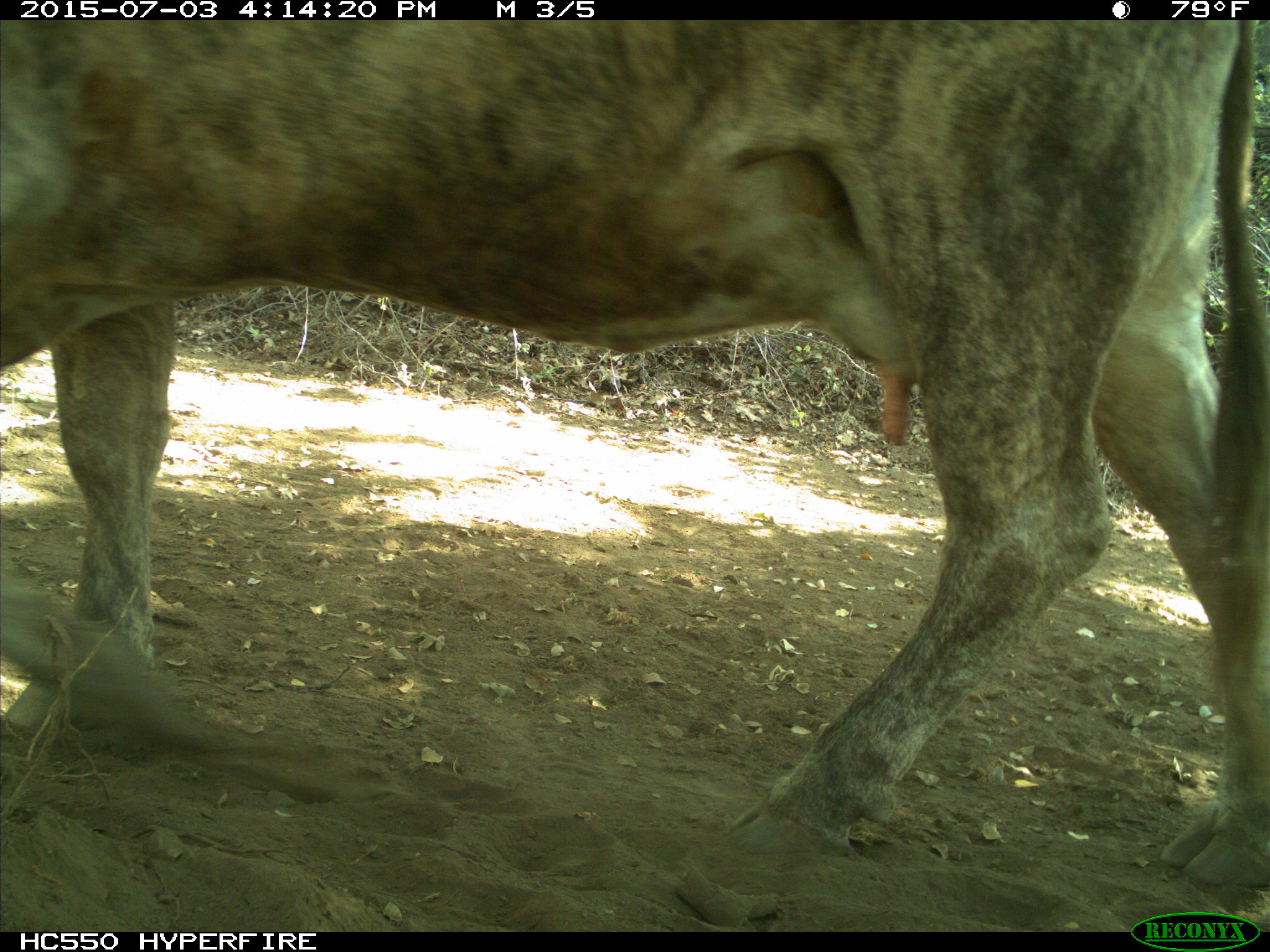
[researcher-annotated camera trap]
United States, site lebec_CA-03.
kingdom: Animalia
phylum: Chordata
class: Mammalia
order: Artiodactyla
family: Bovidae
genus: Bos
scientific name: Bos taurus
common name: domestic cow